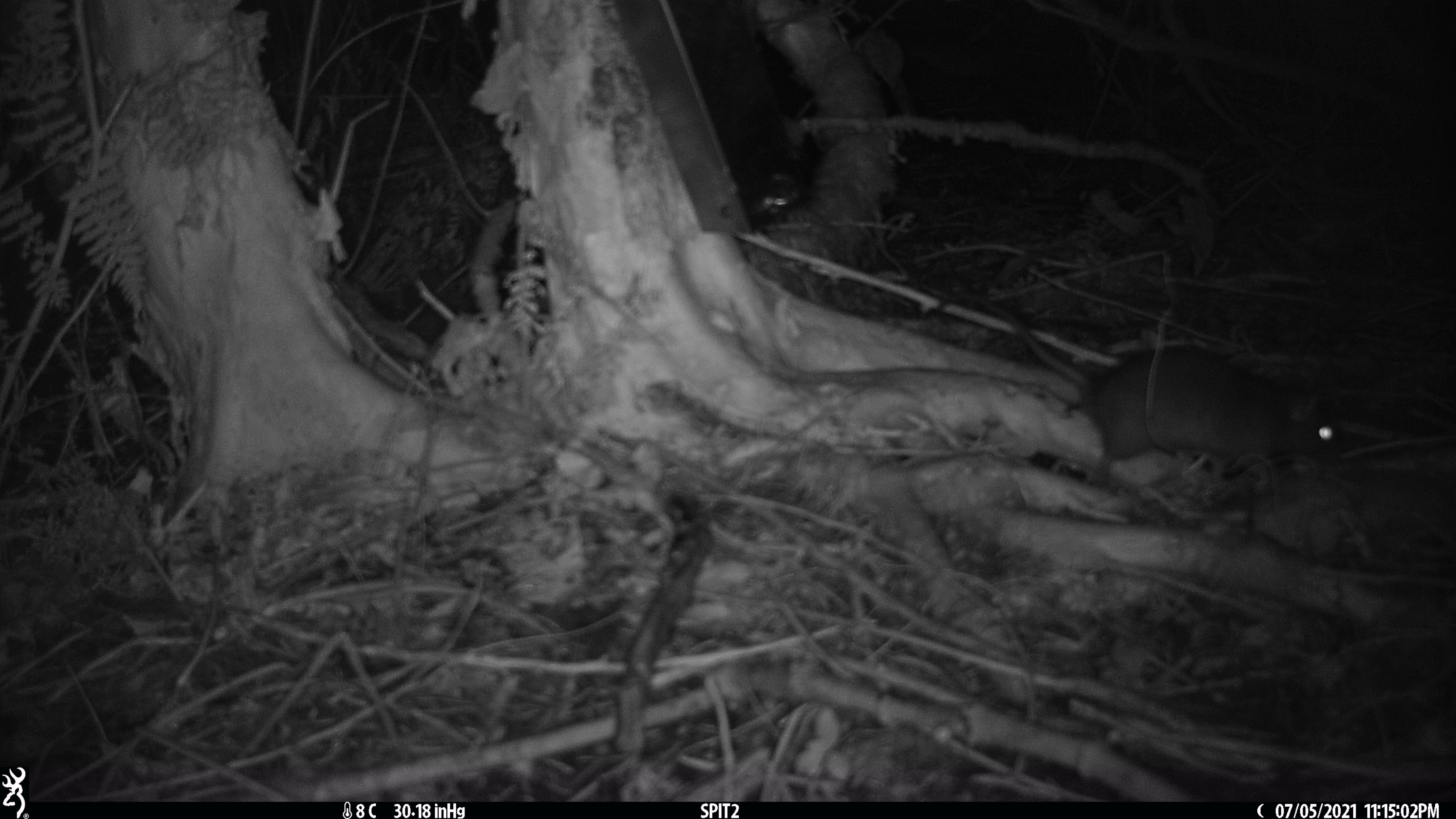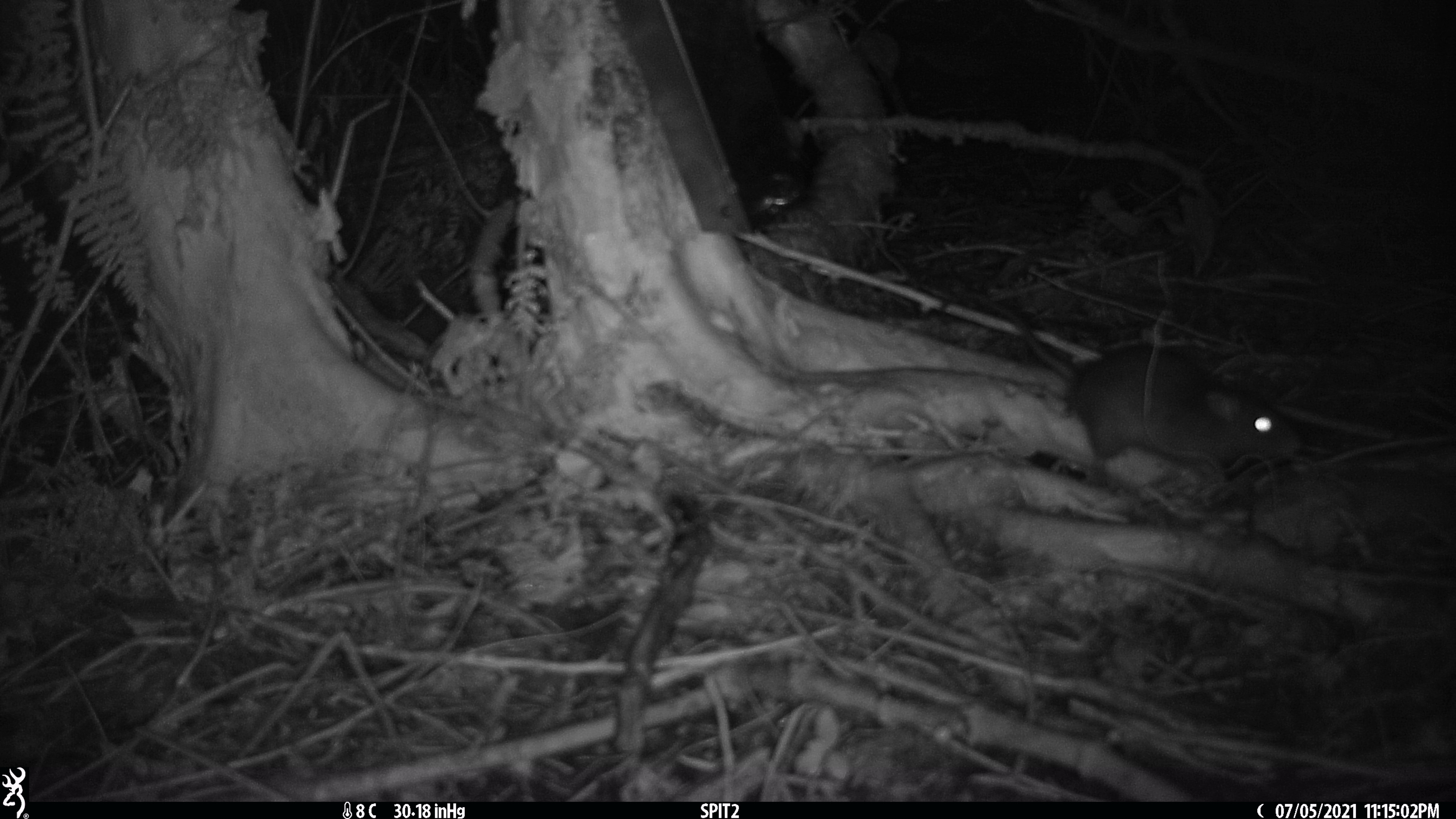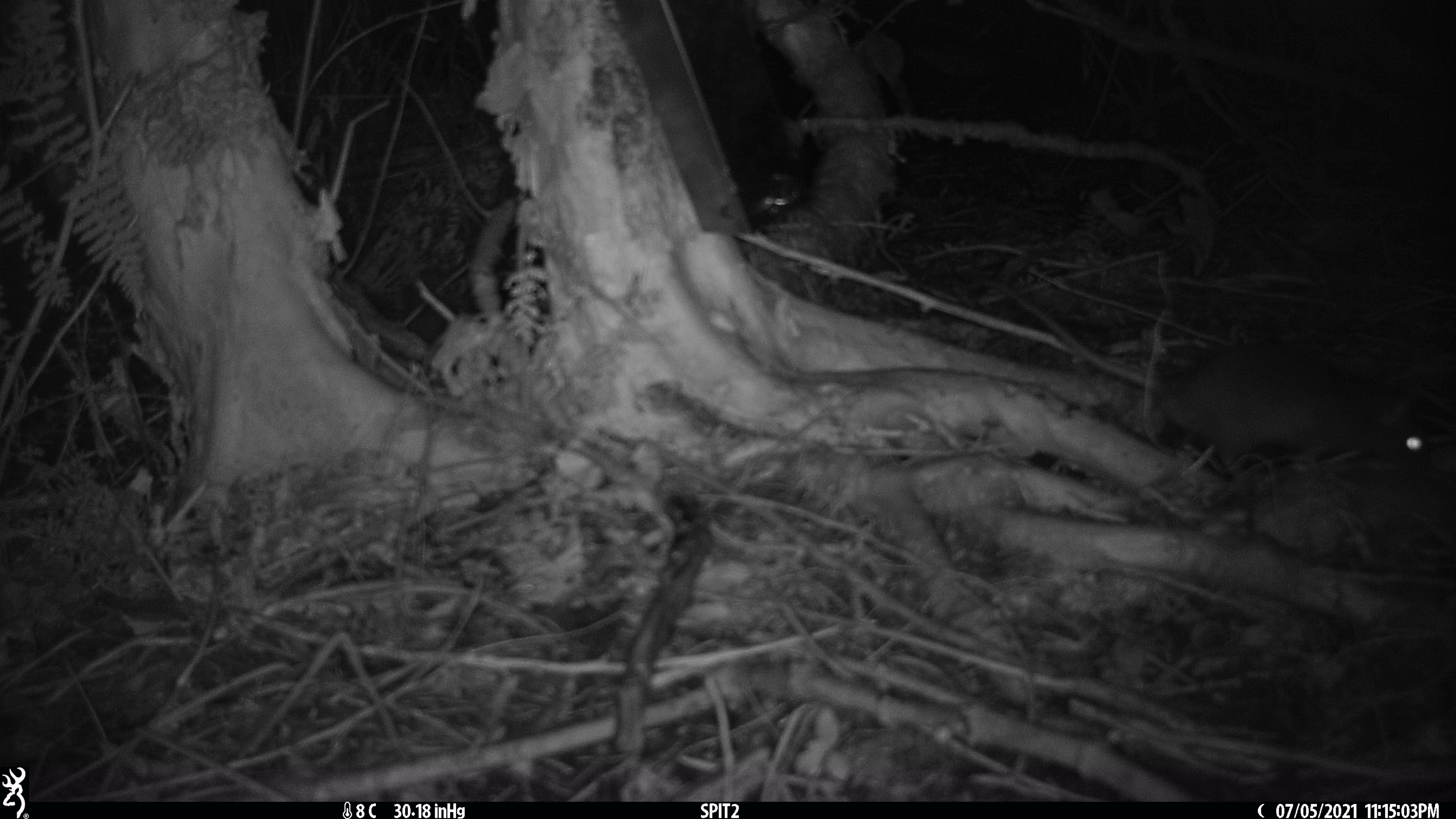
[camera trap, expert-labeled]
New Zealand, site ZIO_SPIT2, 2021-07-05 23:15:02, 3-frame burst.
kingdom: Animalia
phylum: Chordata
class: Mammalia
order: Rodentia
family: Muridae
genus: Rattus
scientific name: Rattus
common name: rat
Rat (Rattus).